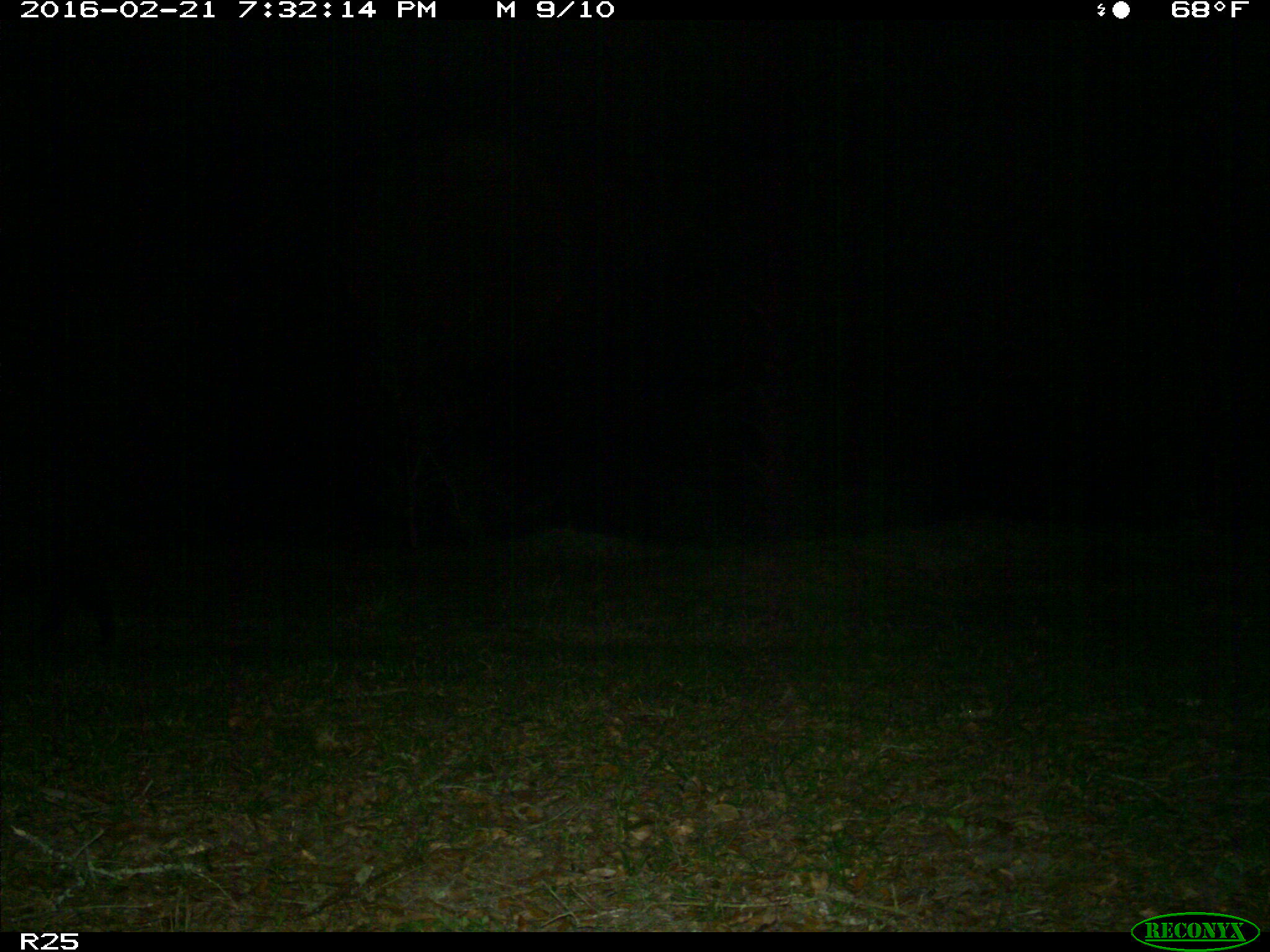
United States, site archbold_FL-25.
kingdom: Animalia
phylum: Chordata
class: Mammalia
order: Artiodactyla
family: Suidae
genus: Sus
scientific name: Sus scrofa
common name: wild boar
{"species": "Sus scrofa (wild boar)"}